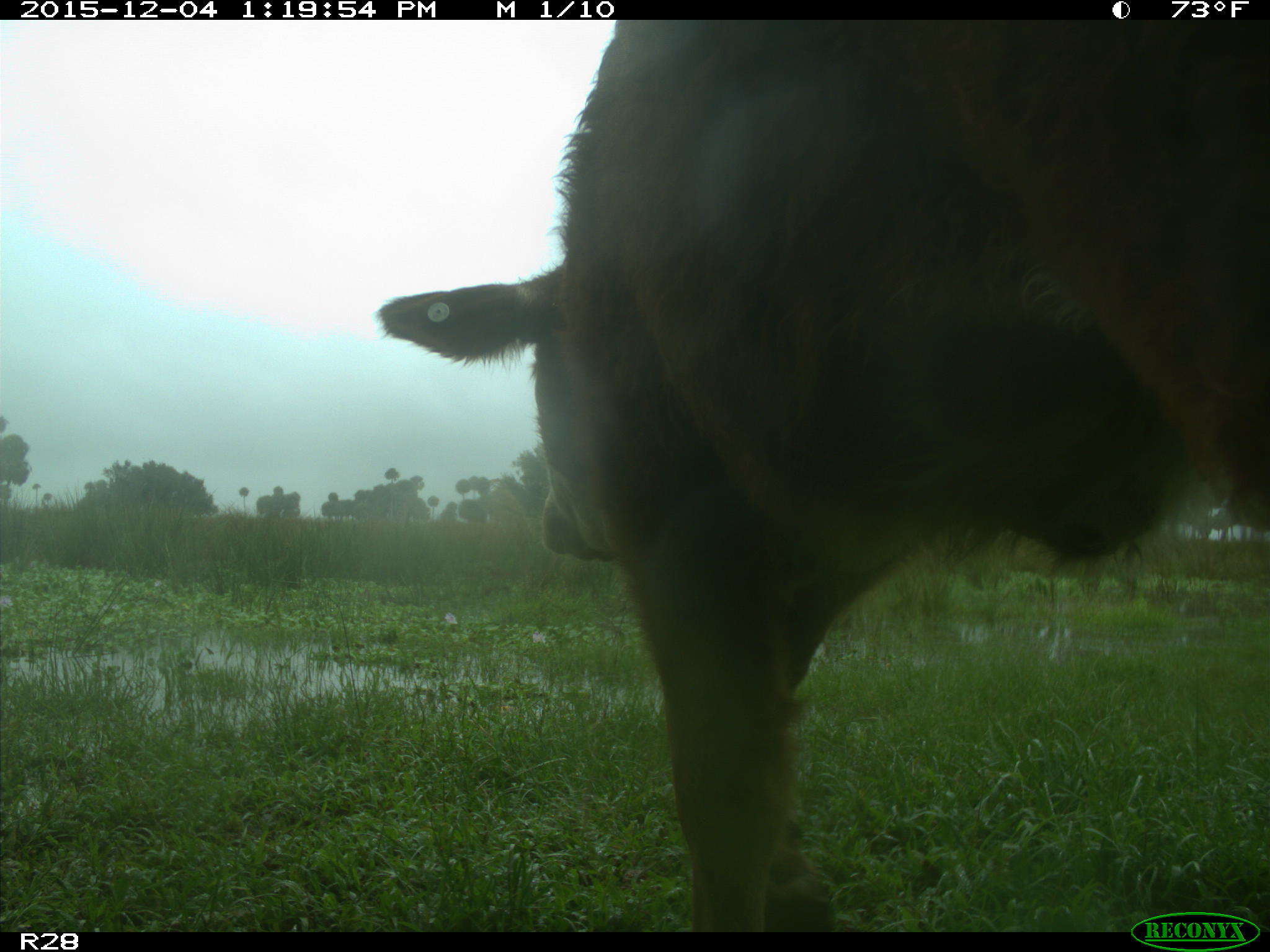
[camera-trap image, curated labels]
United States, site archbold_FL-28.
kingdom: Animalia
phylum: Chordata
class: Mammalia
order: Artiodactyla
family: Bovidae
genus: Bos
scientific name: Bos taurus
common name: domestic cow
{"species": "Bos taurus (domestic cow)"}